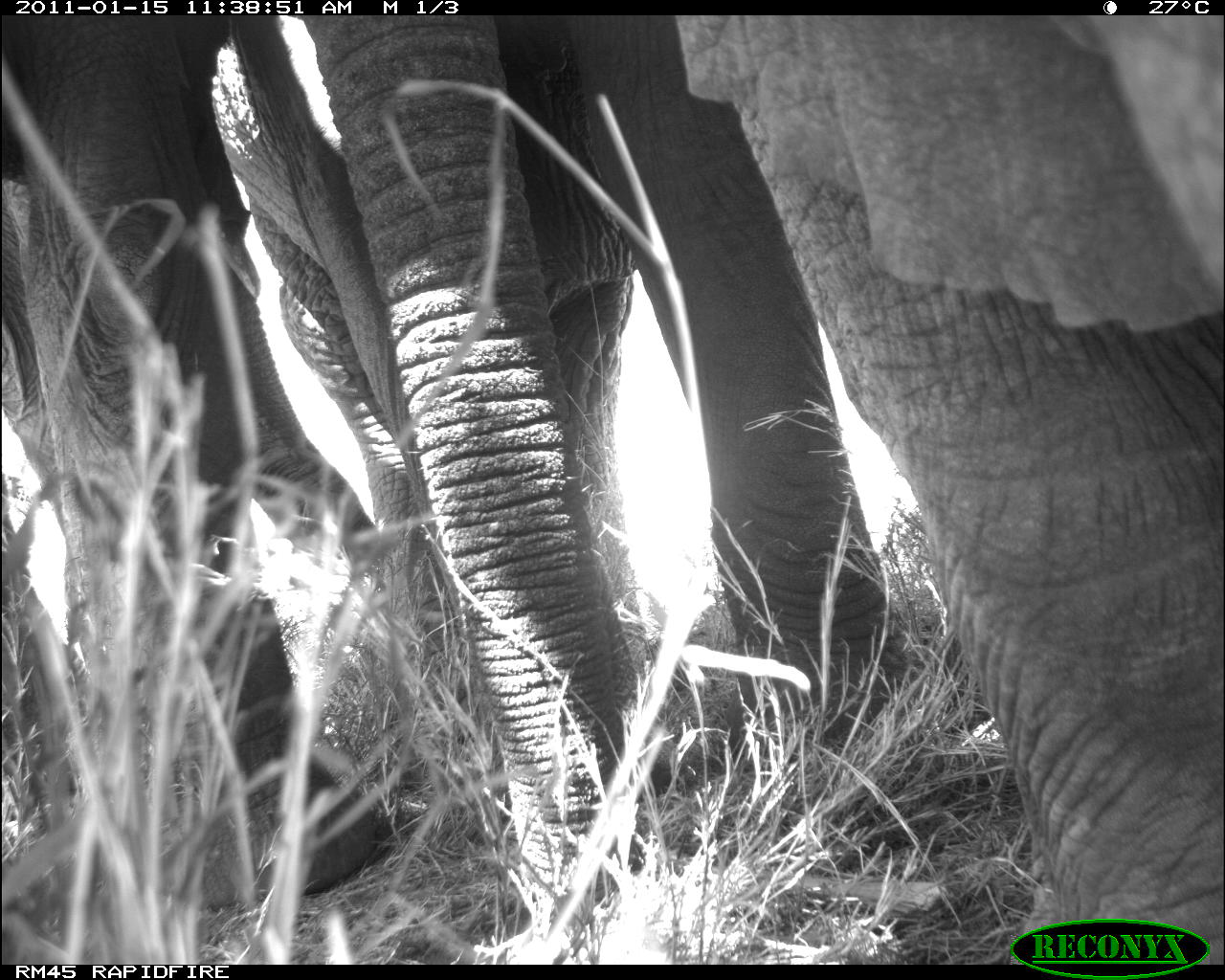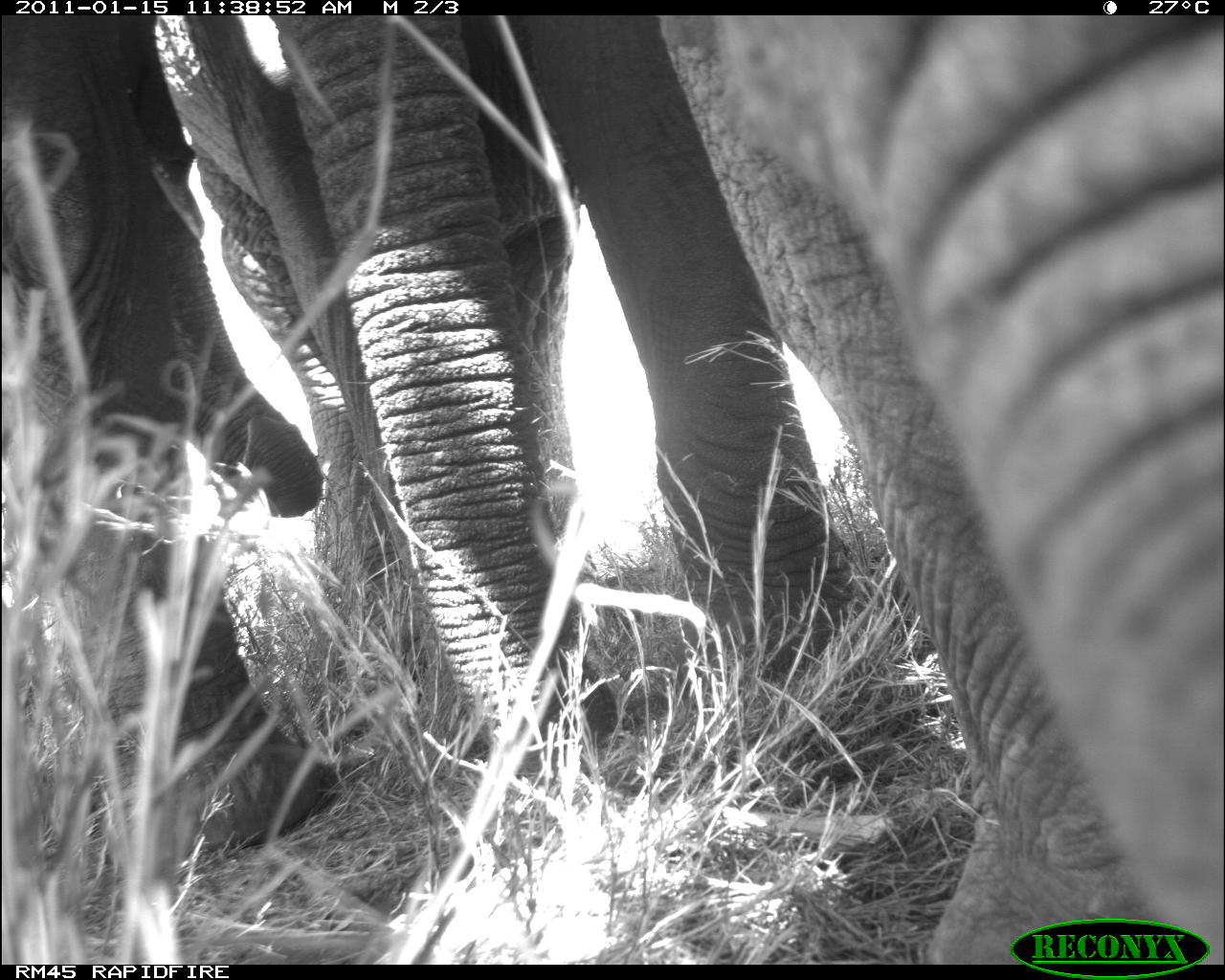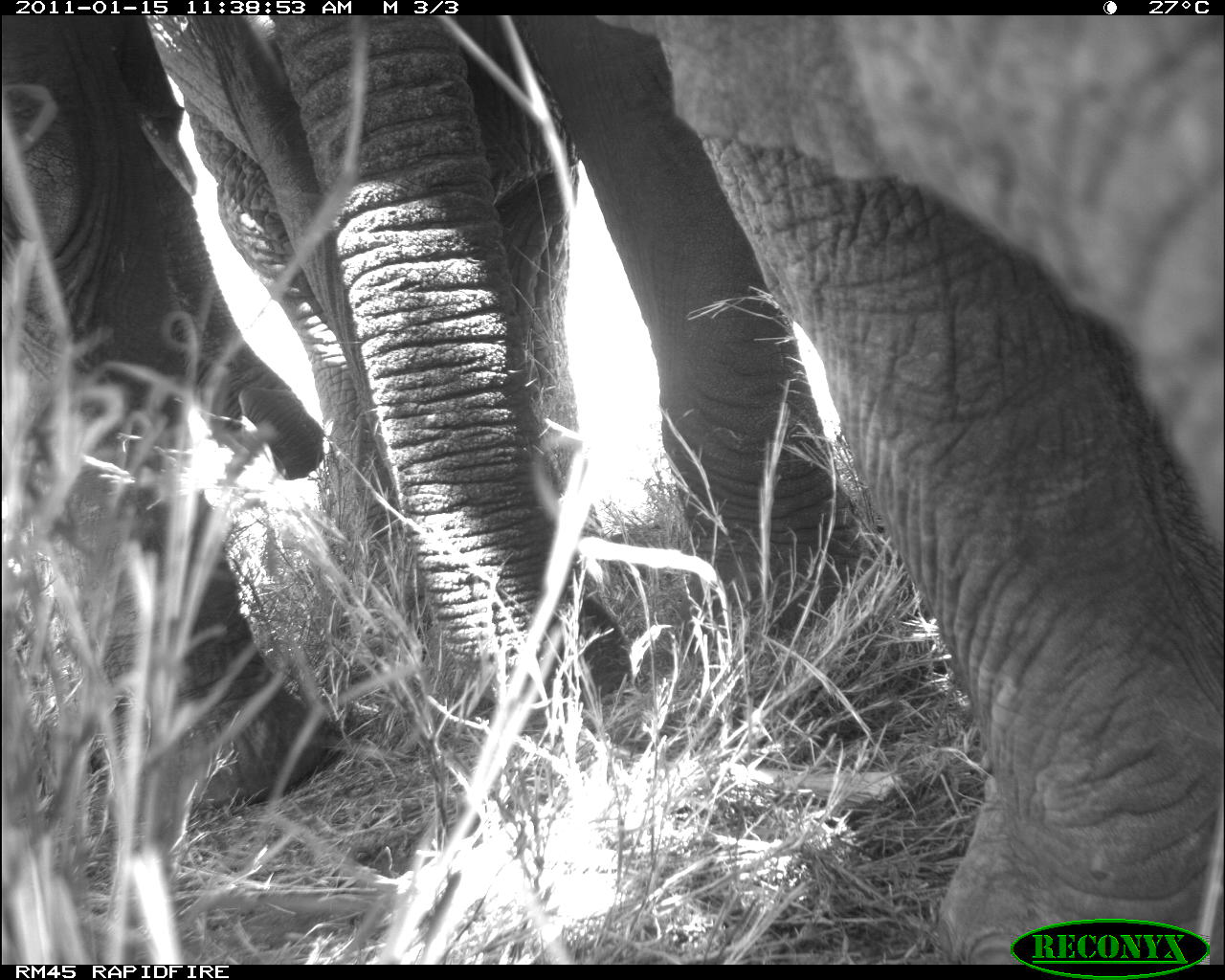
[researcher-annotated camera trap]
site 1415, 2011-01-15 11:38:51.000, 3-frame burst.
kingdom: Animalia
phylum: Chordata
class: Mammalia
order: Proboscidea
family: Elephantidae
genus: Loxodonta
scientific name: Loxodonta africana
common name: african bush elephant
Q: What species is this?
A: Loxodonta africana (african bush elephant).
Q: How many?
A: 2.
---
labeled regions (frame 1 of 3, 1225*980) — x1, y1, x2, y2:
loxodonta africana: 4, 14, 915, 911; 674, 14, 1224, 963